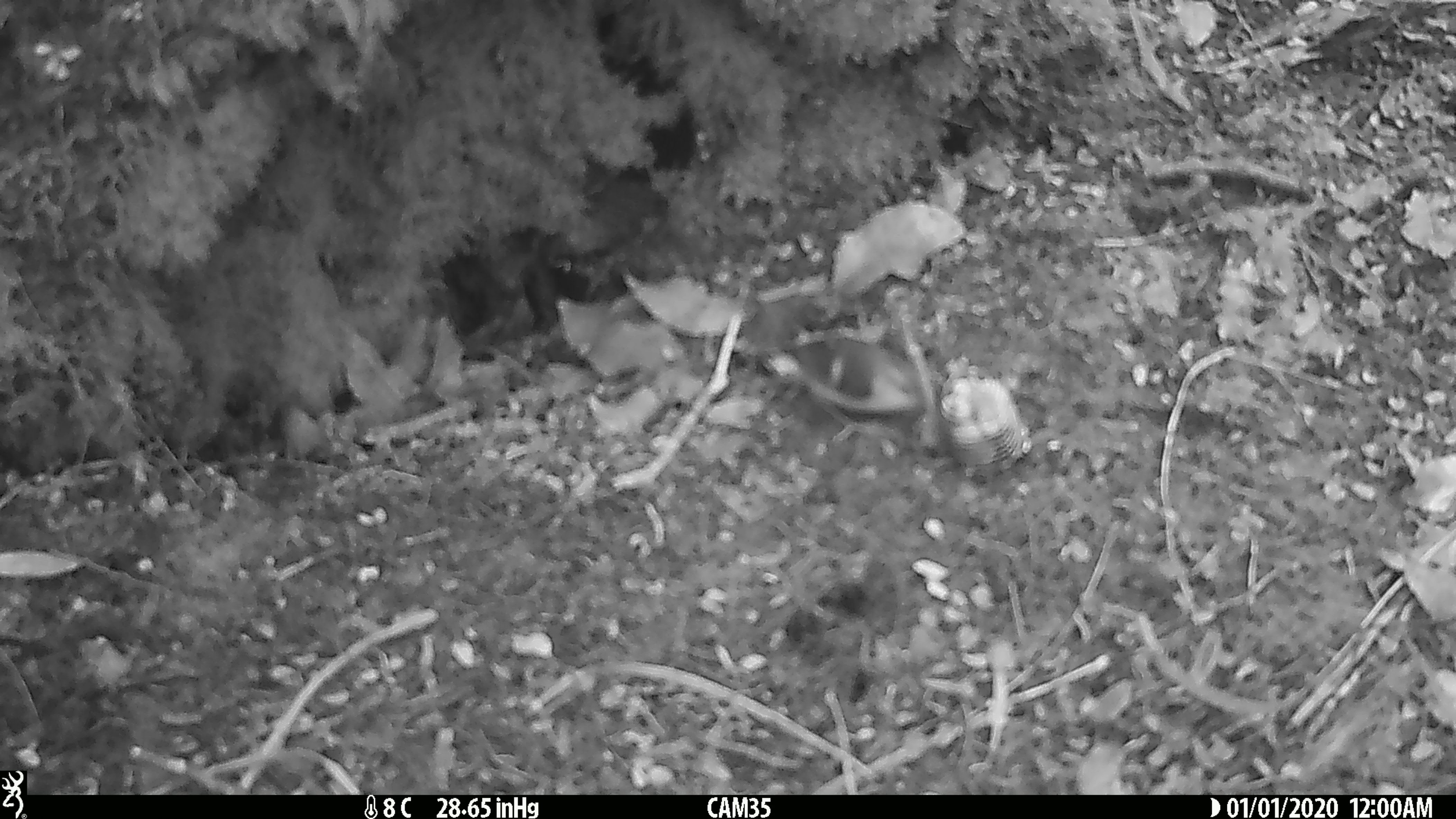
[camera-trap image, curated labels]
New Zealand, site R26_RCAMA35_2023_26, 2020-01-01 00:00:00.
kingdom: Animalia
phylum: Chordata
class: Aves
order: Passeriformes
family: Acanthisittidae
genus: Acanthisitta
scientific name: Acanthisitta chloris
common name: rifleman